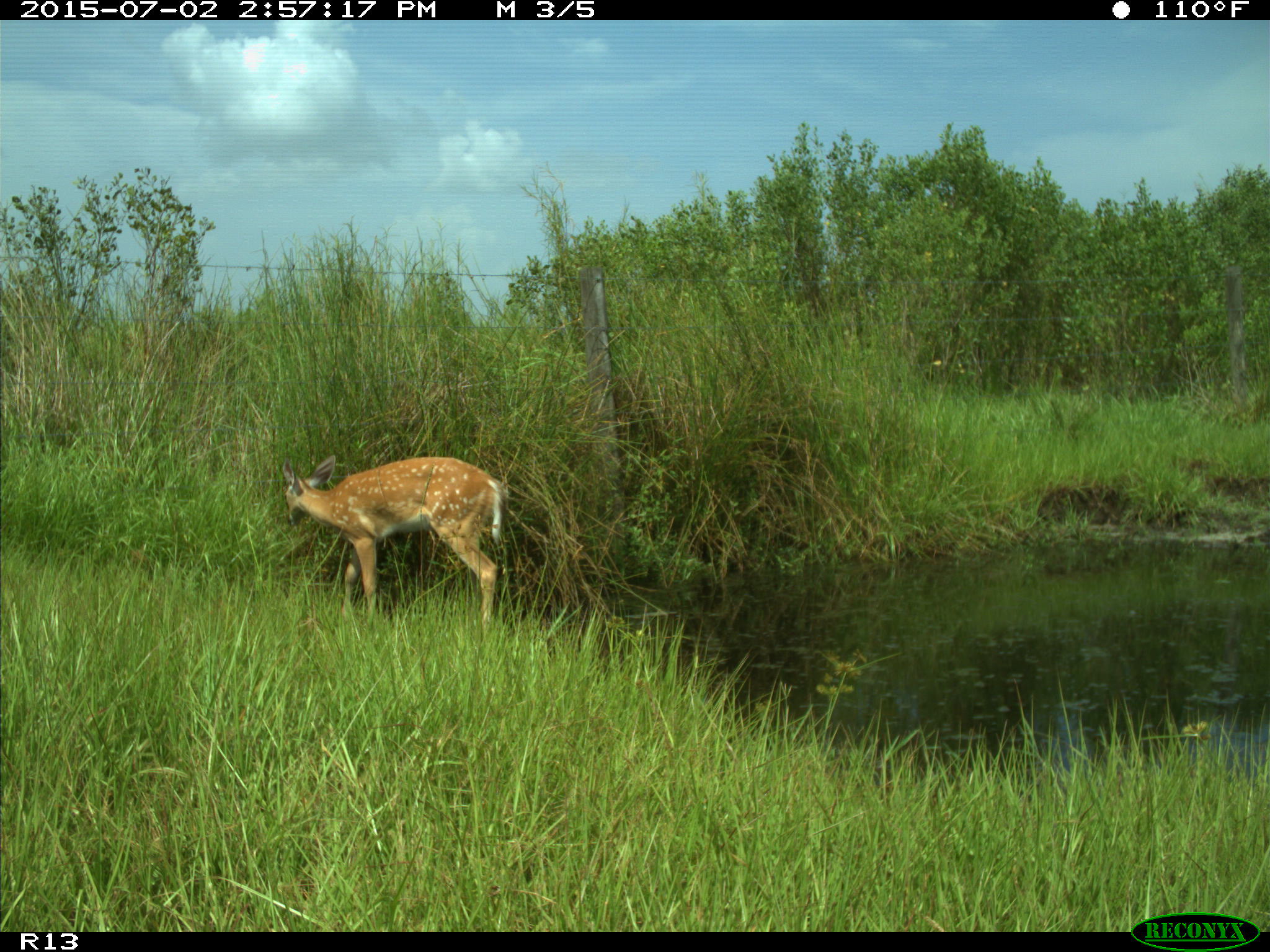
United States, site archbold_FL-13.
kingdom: Animalia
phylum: Chordata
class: Mammalia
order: Artiodactyla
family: Cervidae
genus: Odocoileus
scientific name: Odocoileus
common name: deer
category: unidentified deer